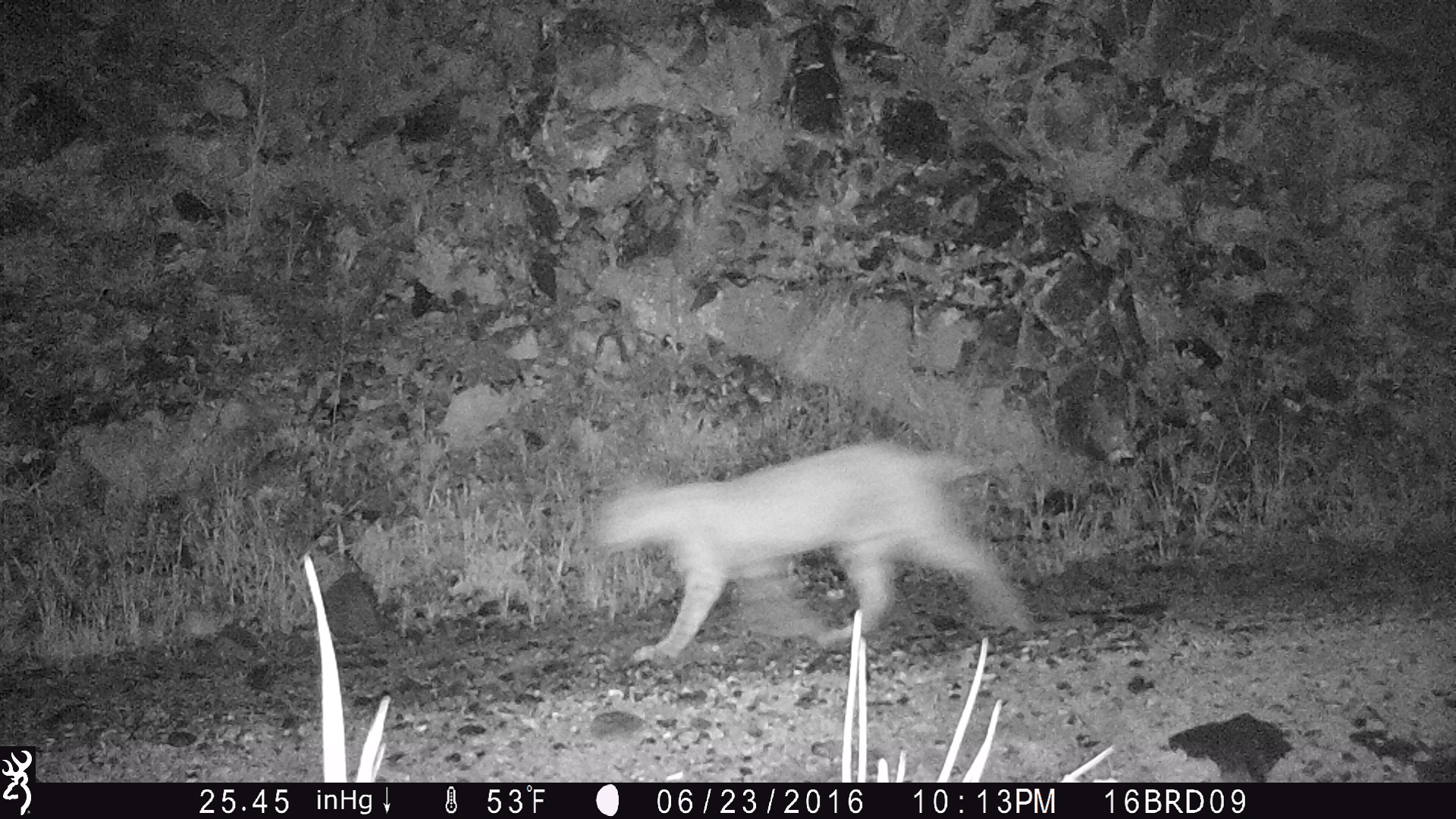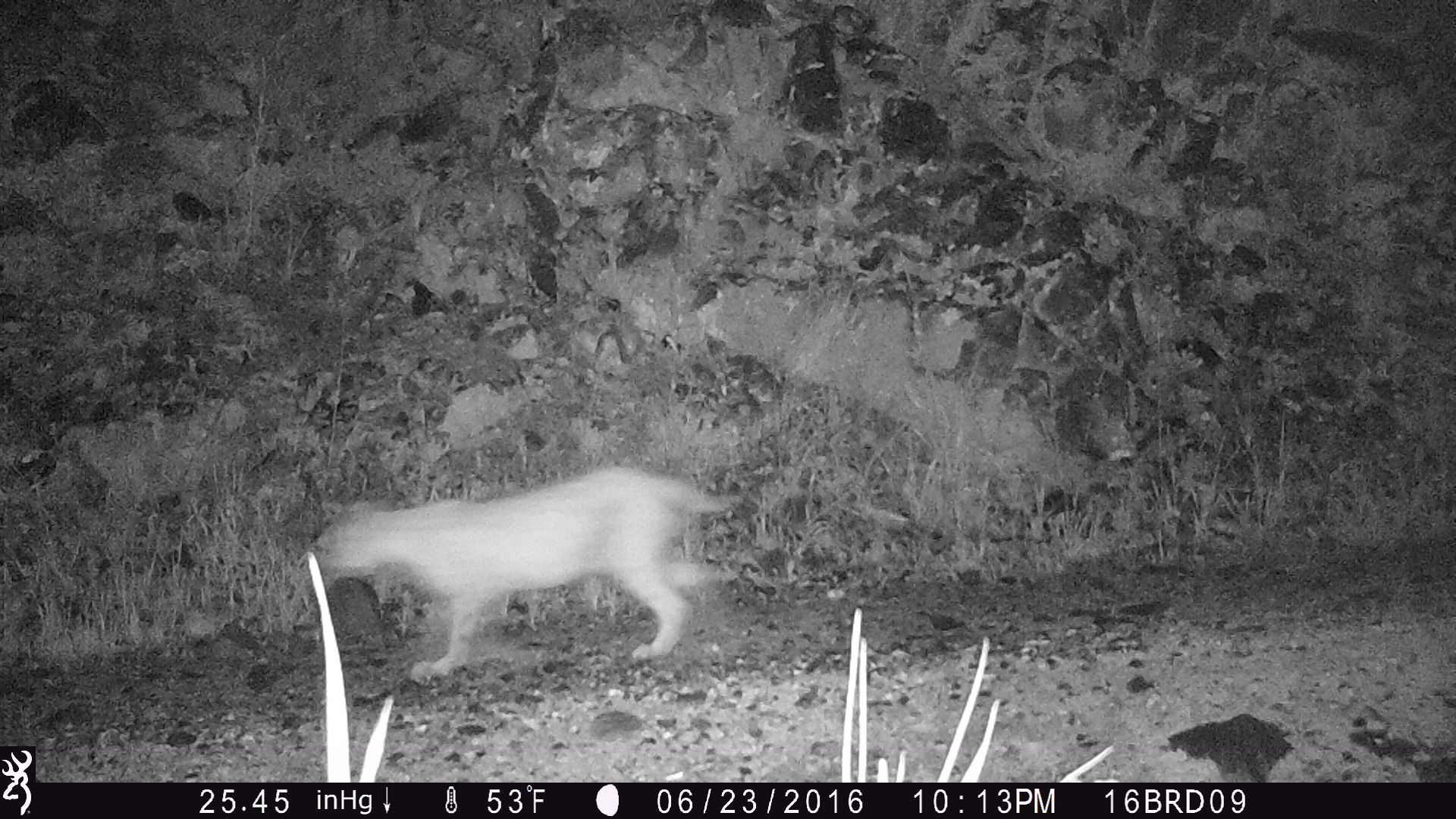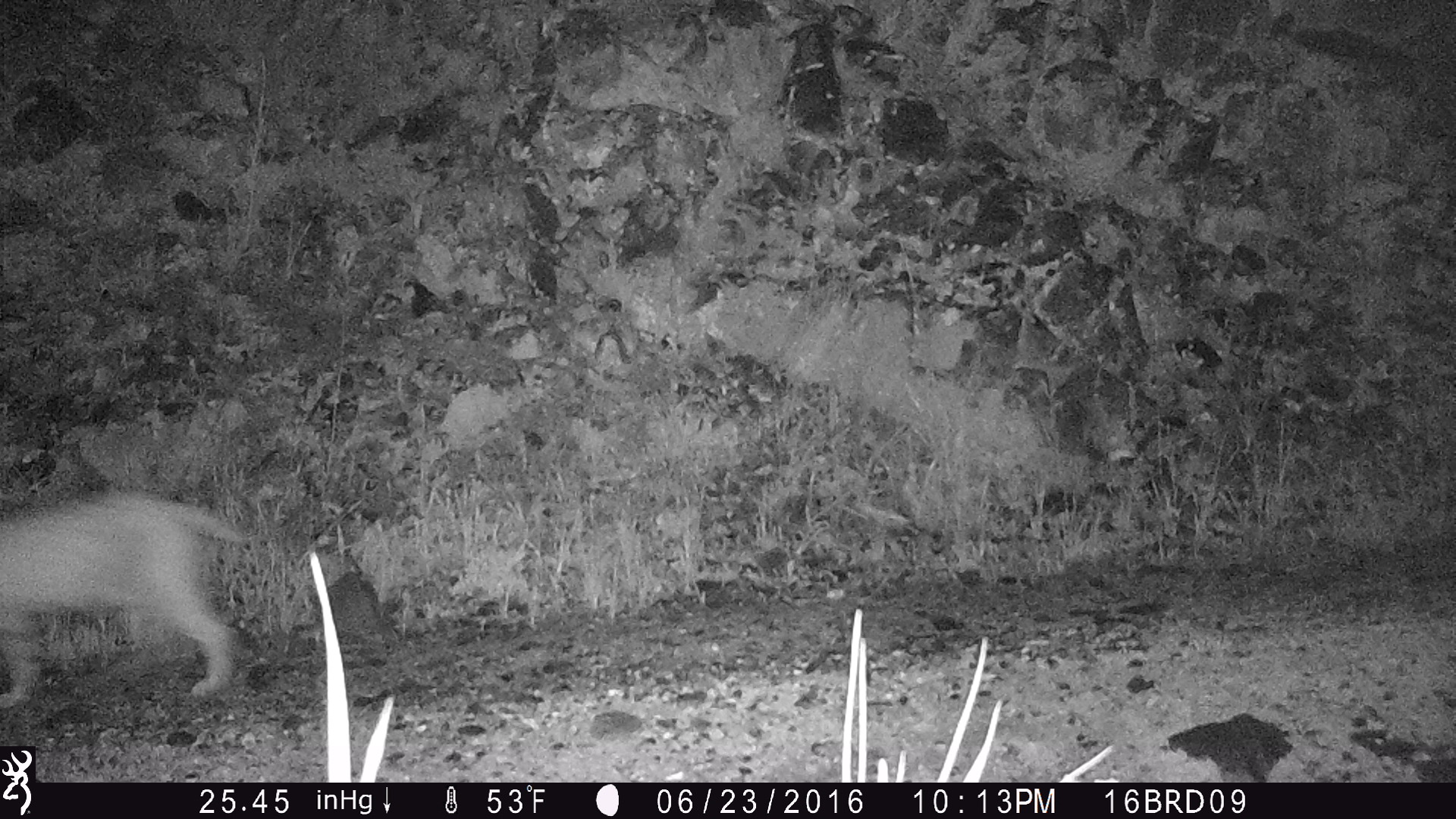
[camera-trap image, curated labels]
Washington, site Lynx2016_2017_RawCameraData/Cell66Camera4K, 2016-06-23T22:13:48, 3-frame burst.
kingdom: Animalia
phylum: Chordata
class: Mammalia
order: Carnivora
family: Felidae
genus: Lynx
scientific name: Lynx rufus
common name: bobcat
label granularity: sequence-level